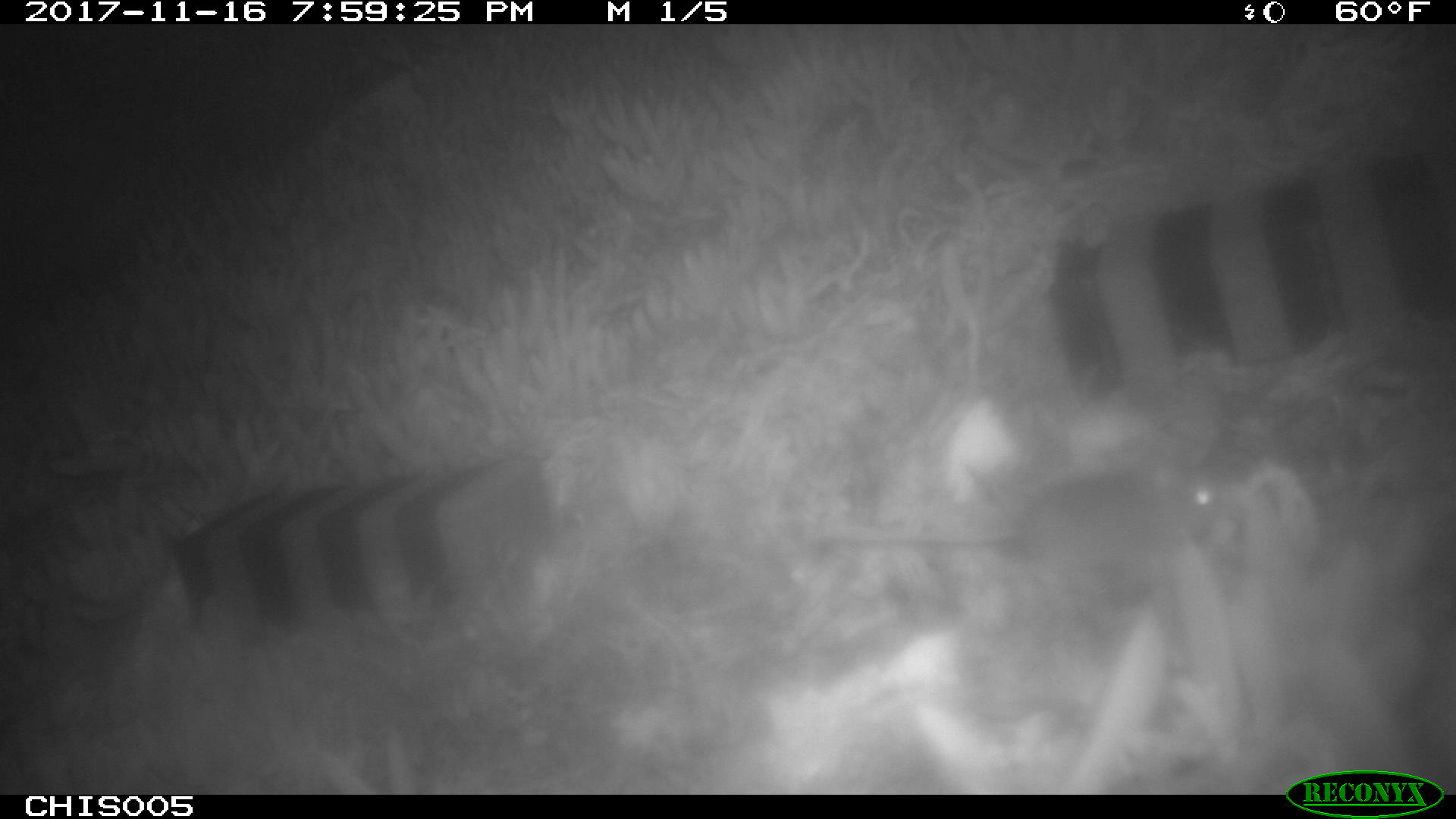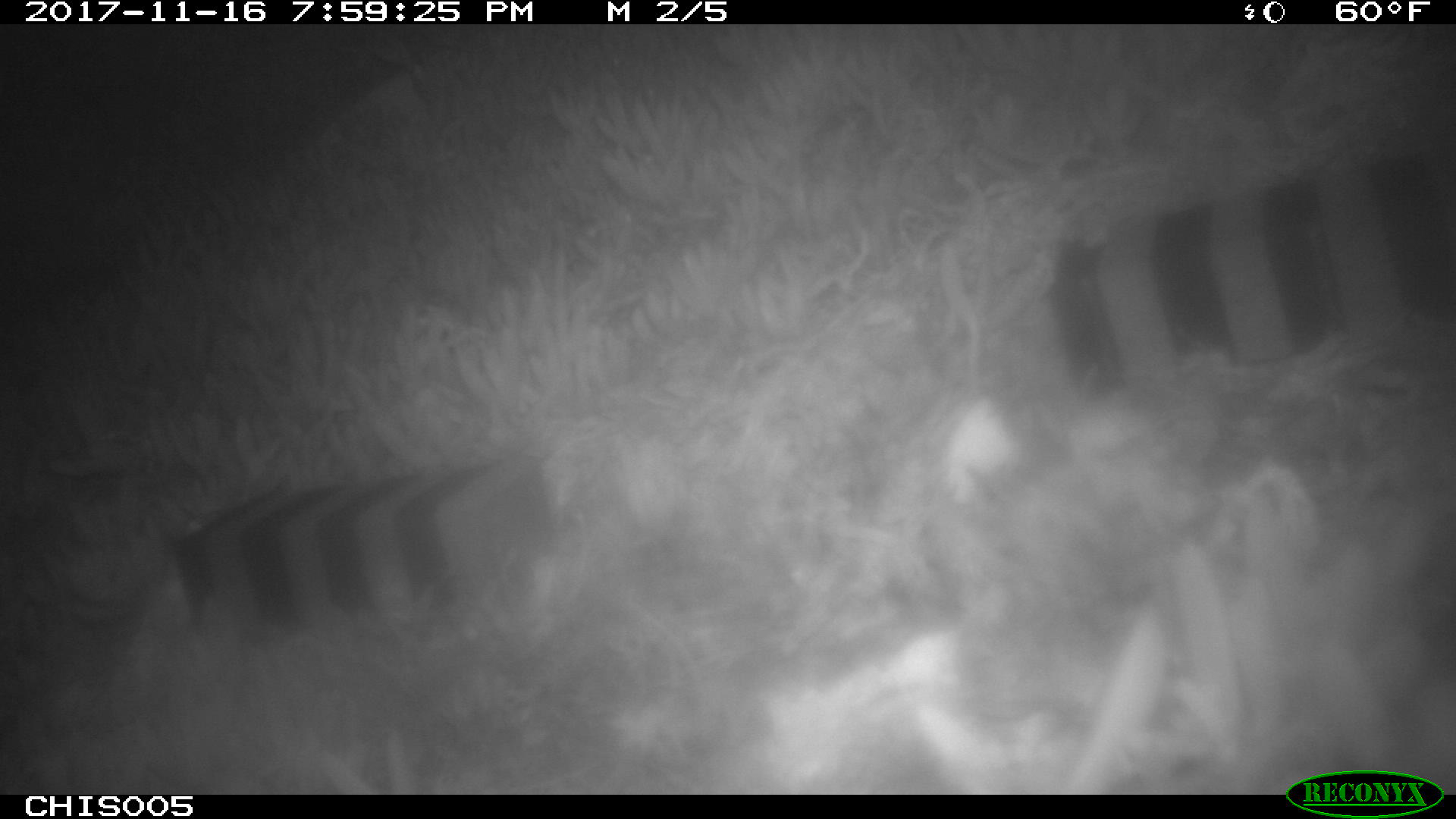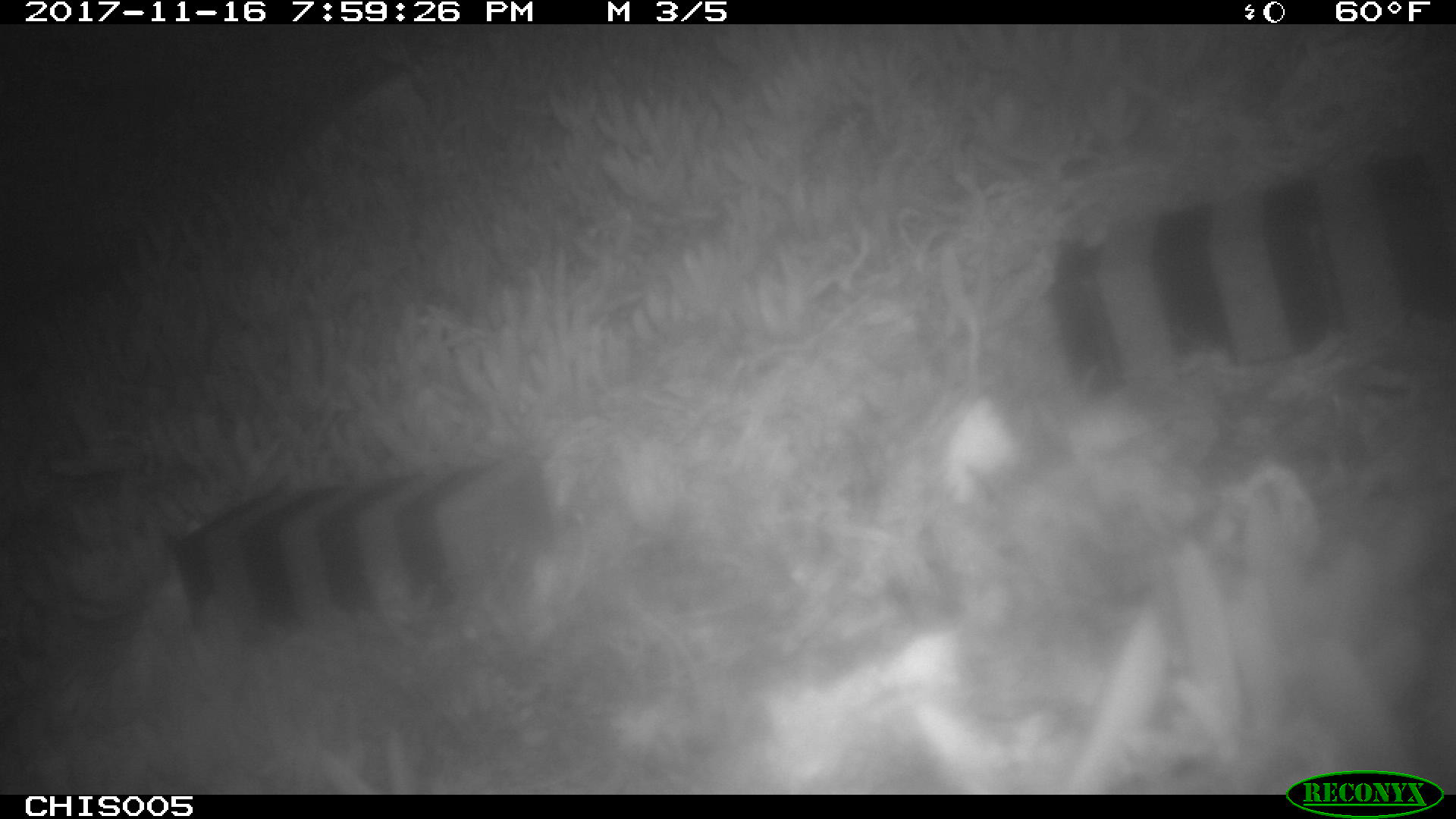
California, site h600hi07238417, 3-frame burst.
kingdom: Animalia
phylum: Chordata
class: Mammalia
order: Rodentia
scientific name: Rodentia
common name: rodent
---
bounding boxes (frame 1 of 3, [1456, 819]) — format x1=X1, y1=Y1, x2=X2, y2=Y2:
rodent: x1=806, y1=466, x2=1224, y2=556